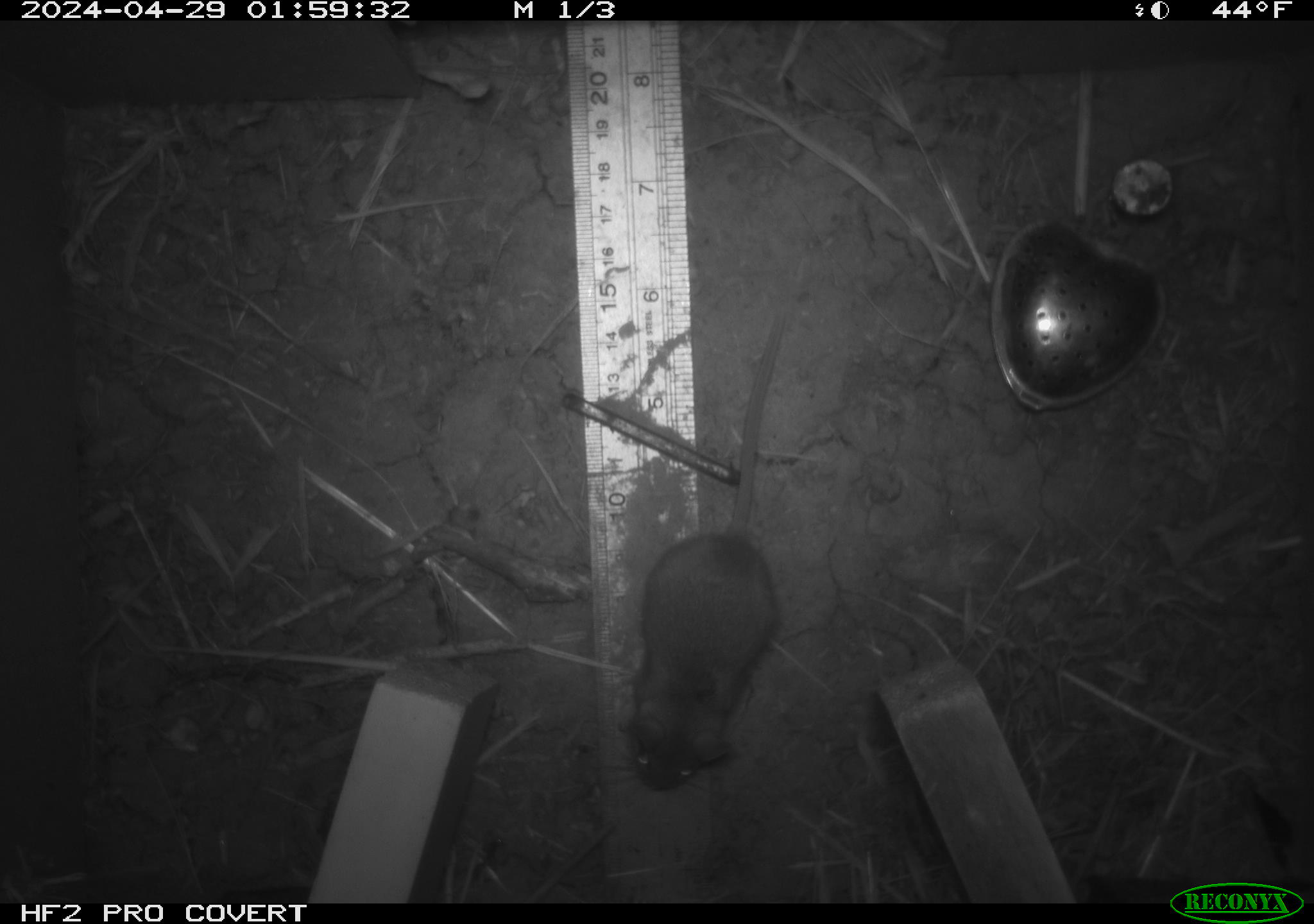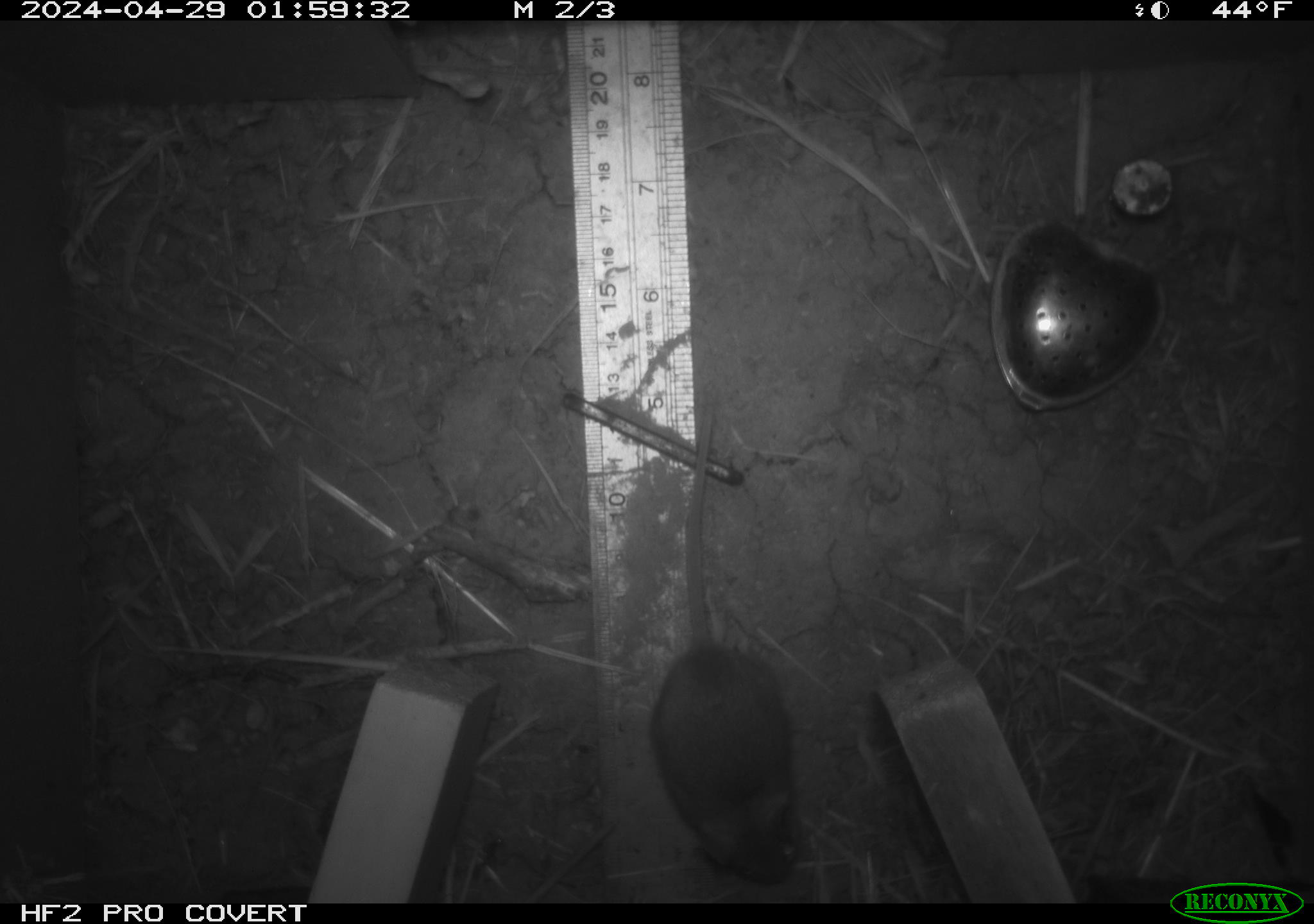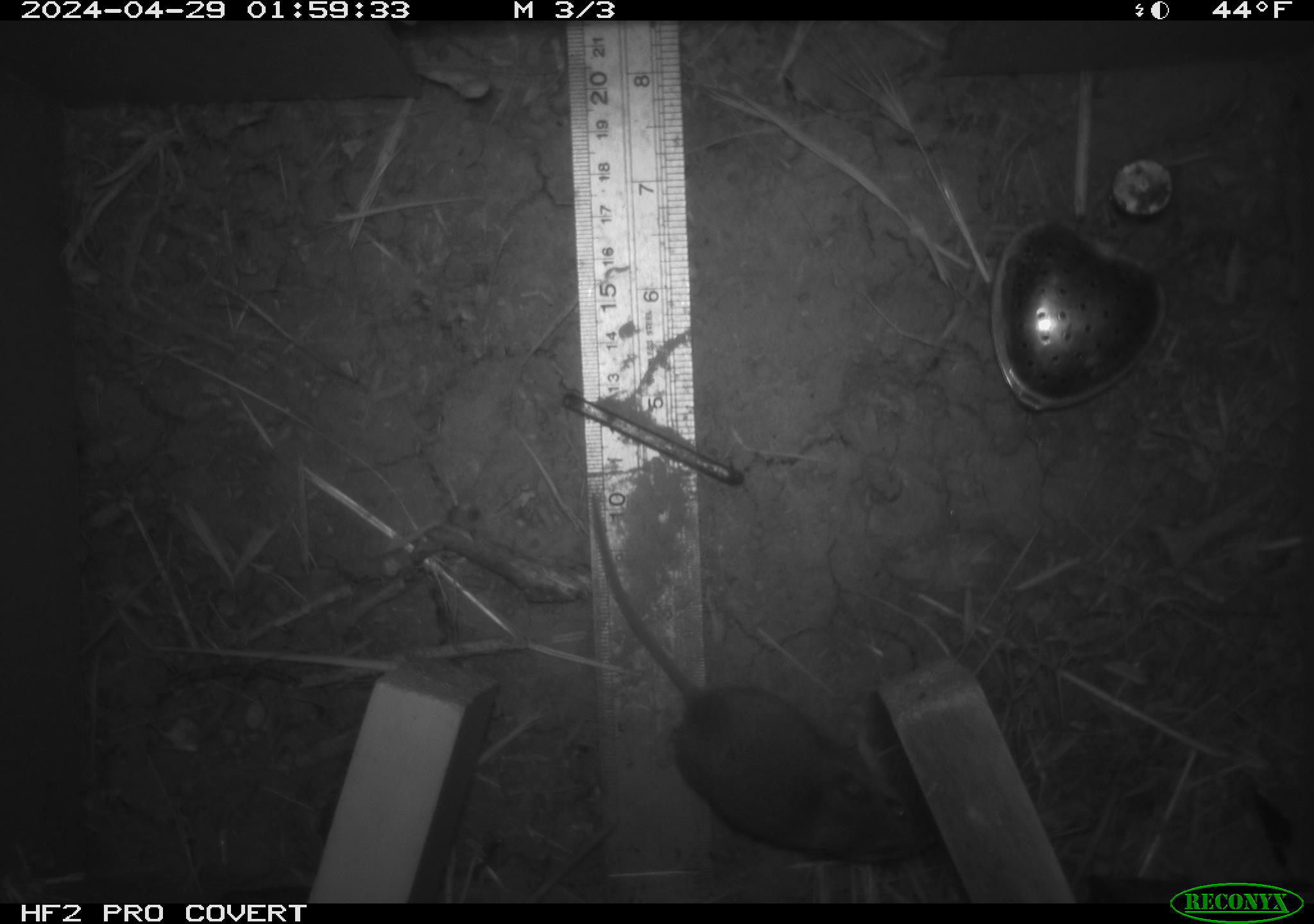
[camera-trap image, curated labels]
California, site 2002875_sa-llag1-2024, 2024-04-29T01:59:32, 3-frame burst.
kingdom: Animalia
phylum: Chordata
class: Mammalia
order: Rodentia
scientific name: Rodentia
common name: mouse species